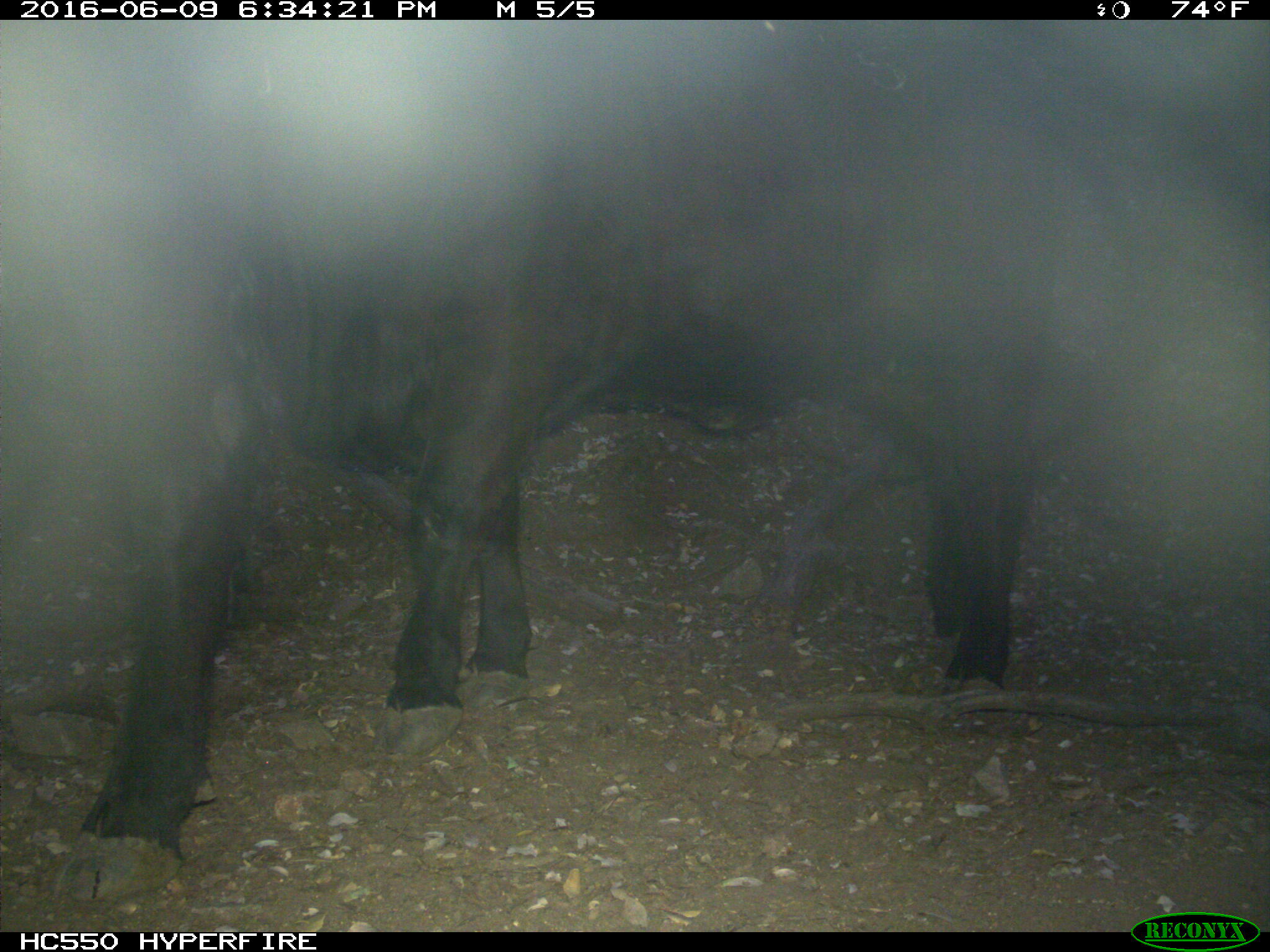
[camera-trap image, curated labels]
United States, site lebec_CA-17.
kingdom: Animalia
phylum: Chordata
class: Mammalia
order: Artiodactyla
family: Bovidae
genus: Bos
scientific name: Bos taurus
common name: domestic cow